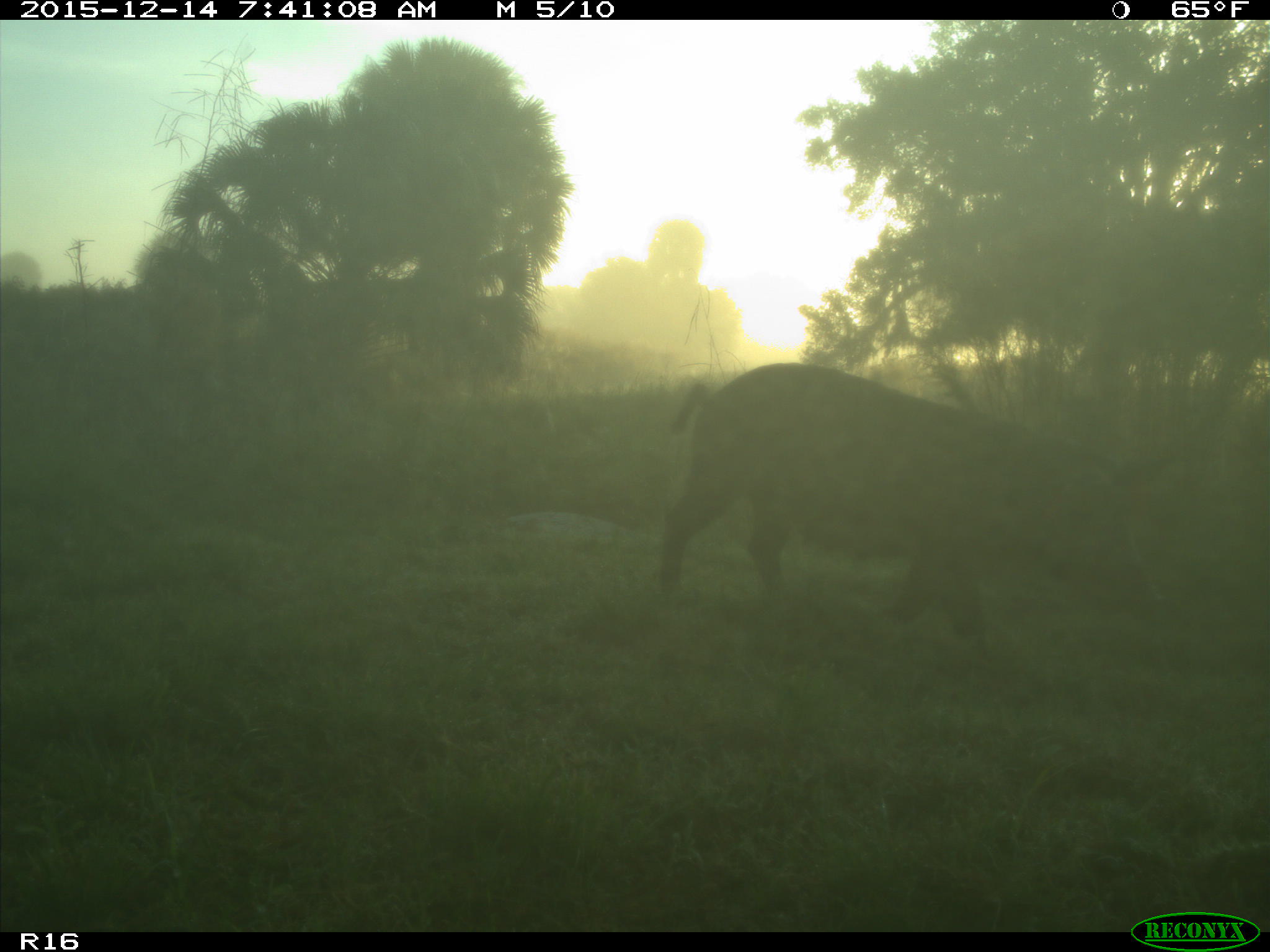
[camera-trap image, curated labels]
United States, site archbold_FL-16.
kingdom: Animalia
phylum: Chordata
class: Mammalia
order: Artiodactyla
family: Suidae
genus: Sus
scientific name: Sus scrofa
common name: wild boar